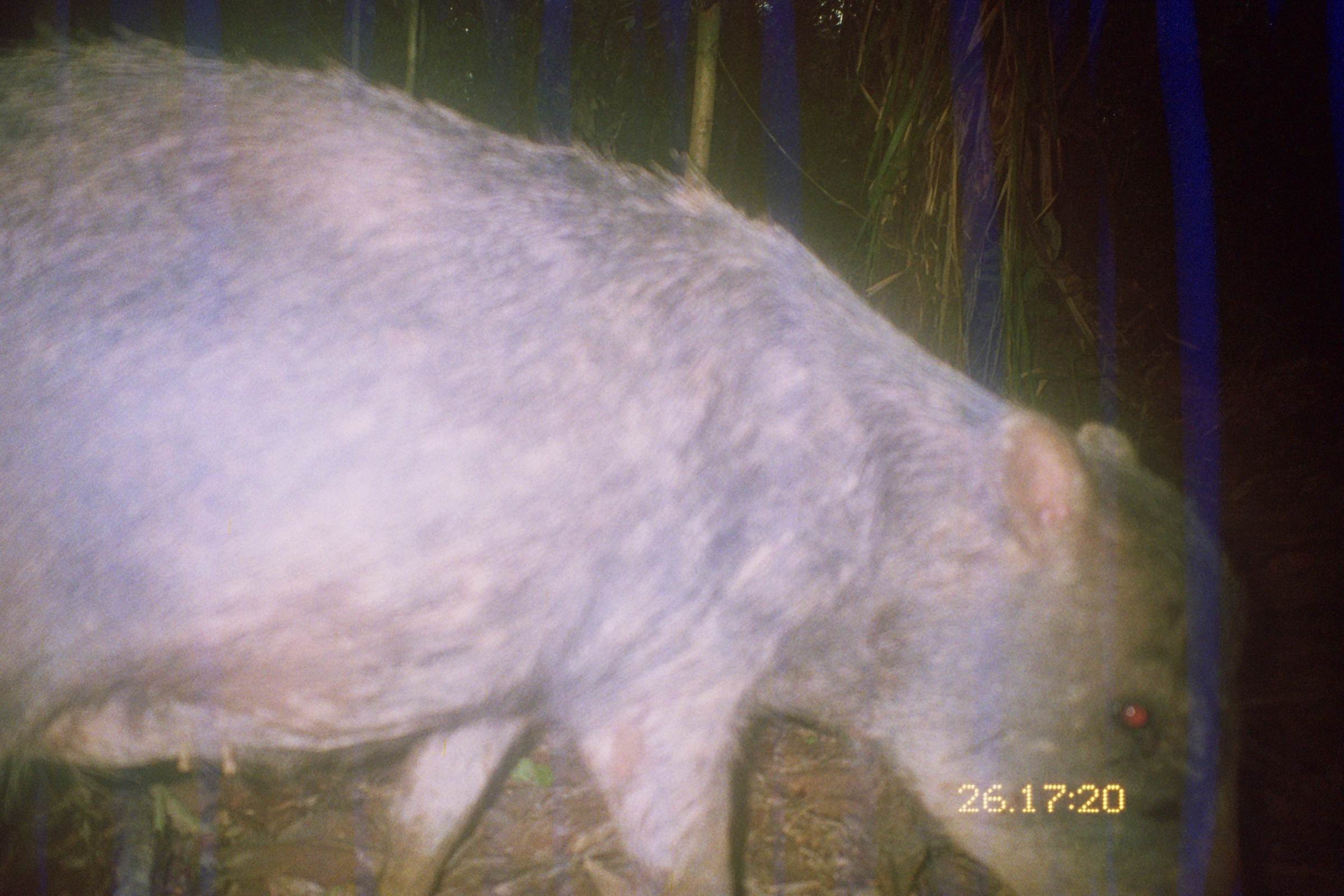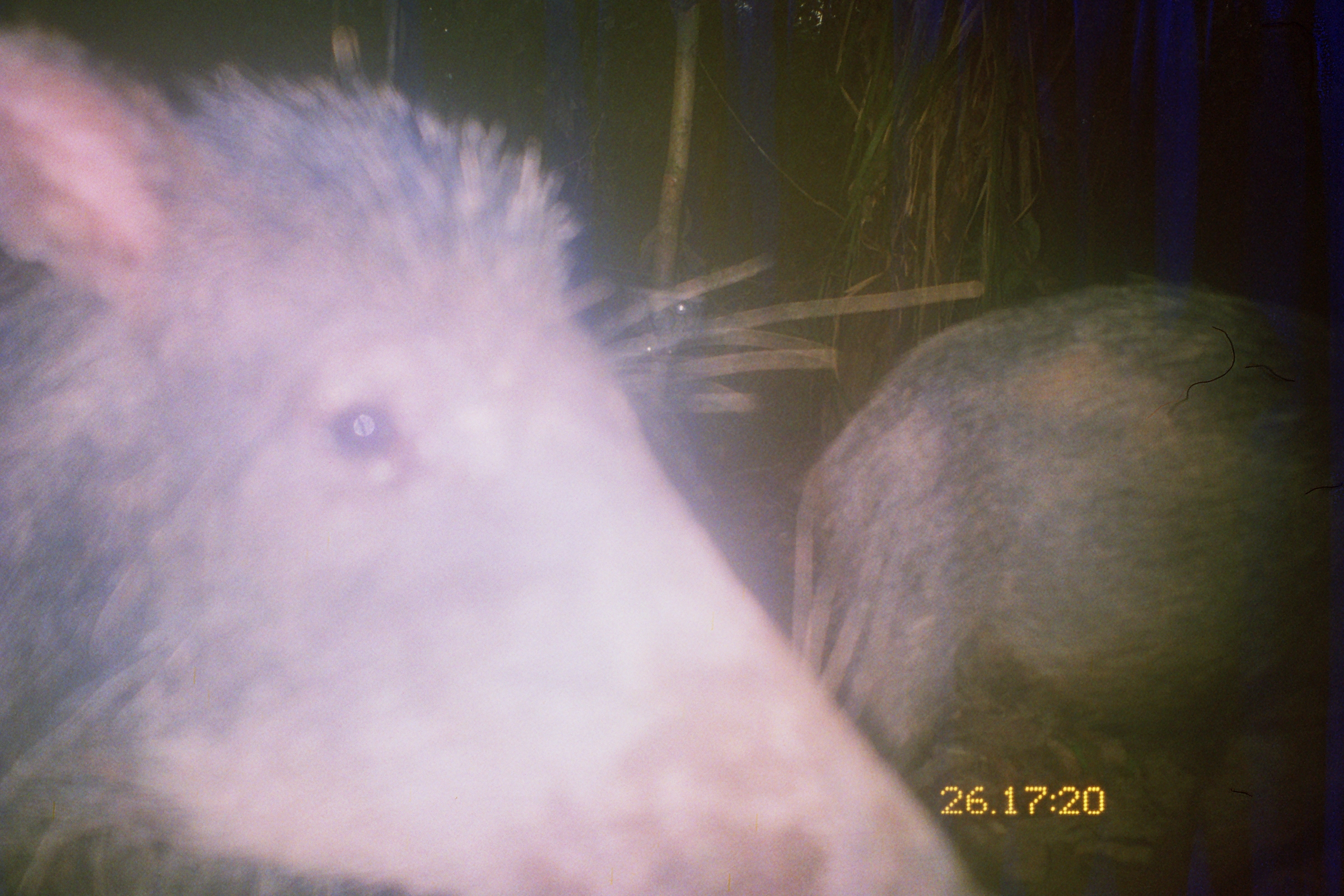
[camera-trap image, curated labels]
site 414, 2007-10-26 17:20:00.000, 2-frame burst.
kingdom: Animalia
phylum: Chordata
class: Mammalia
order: Artiodactyla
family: Tayassuidae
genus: Tayassu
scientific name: Tayassu pecari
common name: white-lipped peccary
Tayassu pecari (white-lipped peccary).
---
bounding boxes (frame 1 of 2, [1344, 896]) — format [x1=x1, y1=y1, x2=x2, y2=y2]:
tayassu pecari: [x1=1, y1=18, x2=1257, y2=896]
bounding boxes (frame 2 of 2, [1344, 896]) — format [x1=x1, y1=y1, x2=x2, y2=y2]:
tayassu pecari: [x1=0, y1=13, x2=999, y2=896]; [x1=783, y1=268, x2=1344, y2=896]